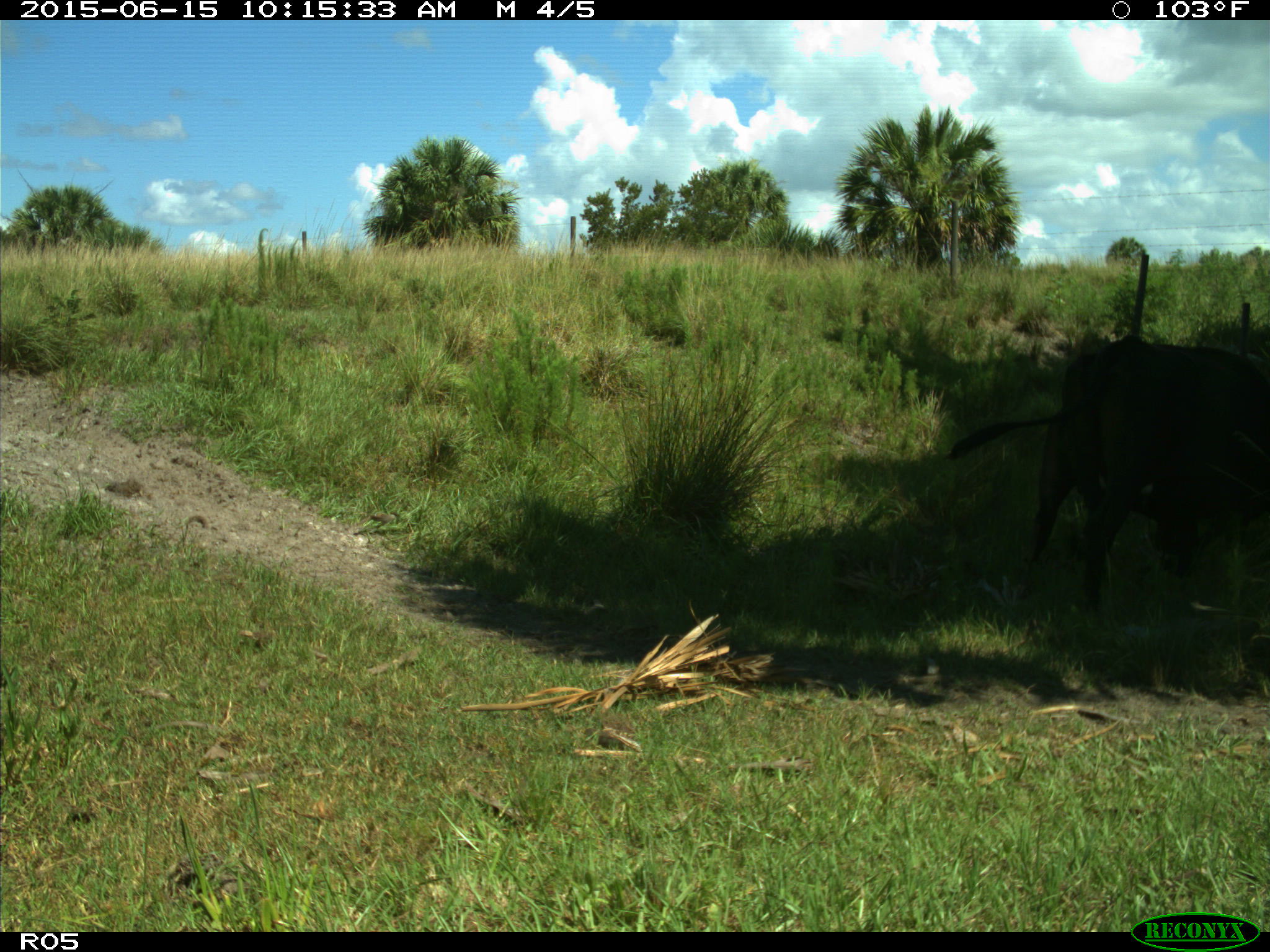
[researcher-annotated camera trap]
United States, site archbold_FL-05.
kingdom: Animalia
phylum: Chordata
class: Mammalia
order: Artiodactyla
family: Bovidae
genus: Bos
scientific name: Bos taurus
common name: domestic cow